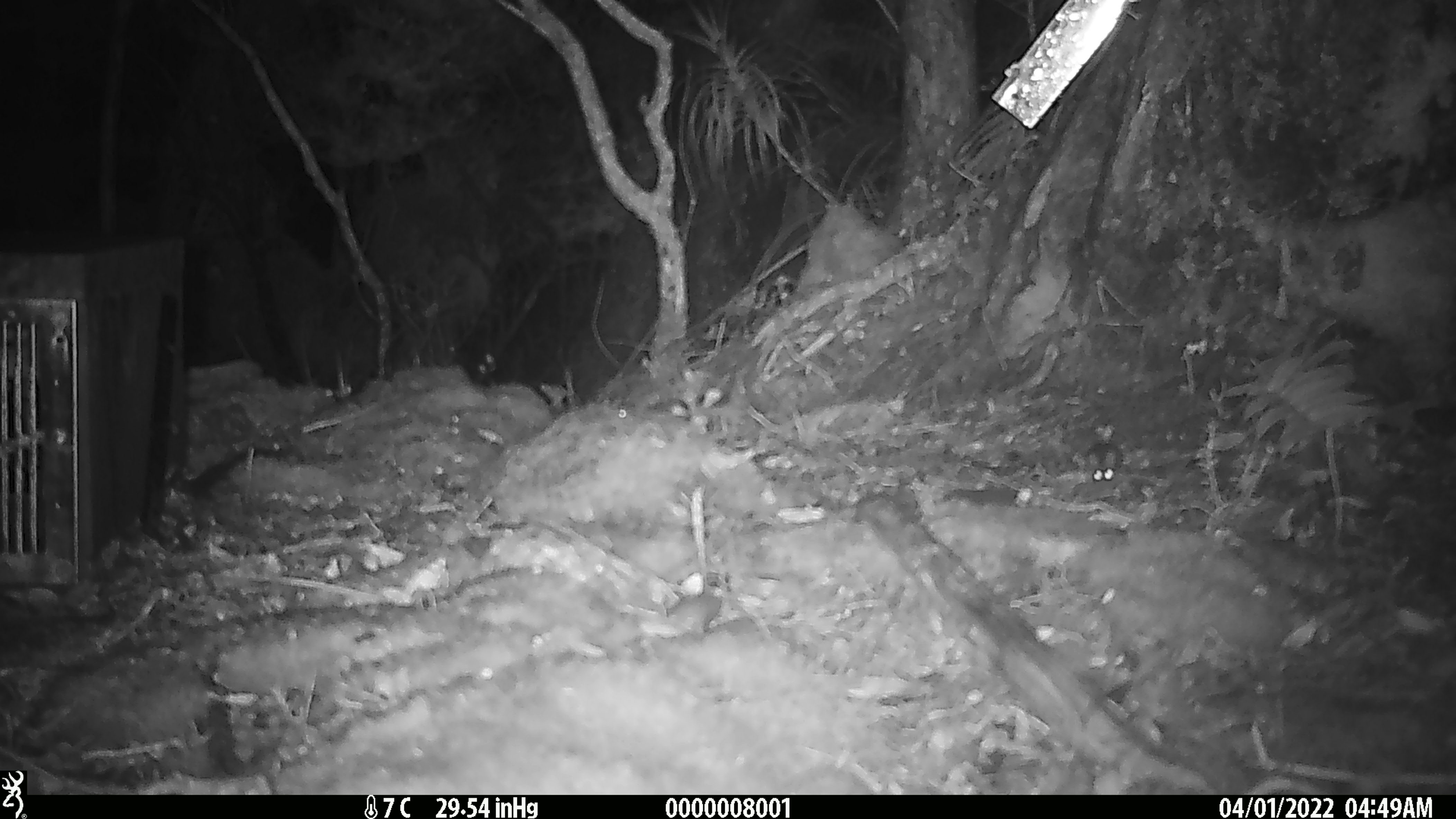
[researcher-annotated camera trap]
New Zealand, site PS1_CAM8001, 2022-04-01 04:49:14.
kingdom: Animalia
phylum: Chordata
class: Mammalia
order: Rodentia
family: Muridae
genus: Mus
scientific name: Mus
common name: mouse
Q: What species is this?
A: Mouse (Mus).